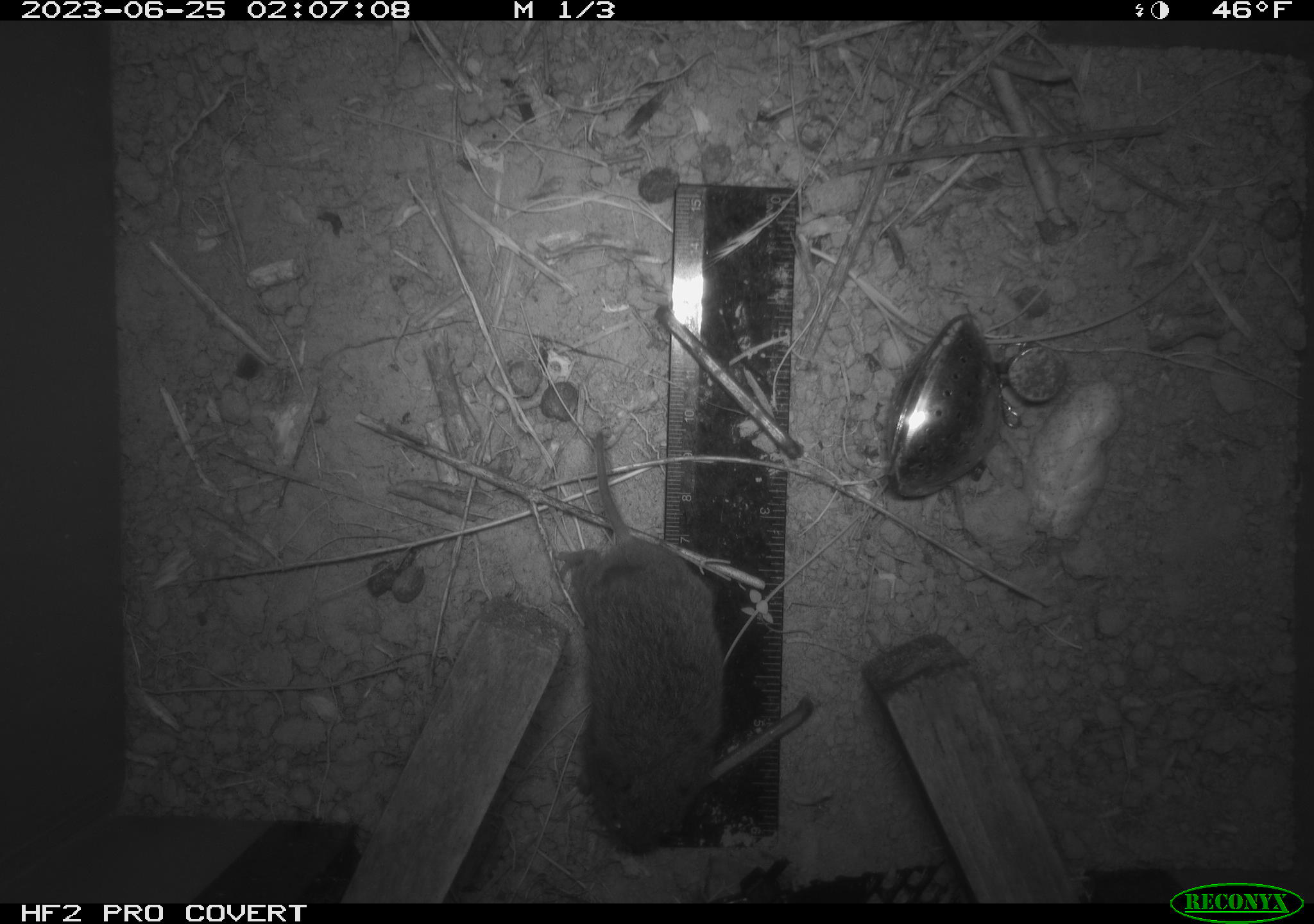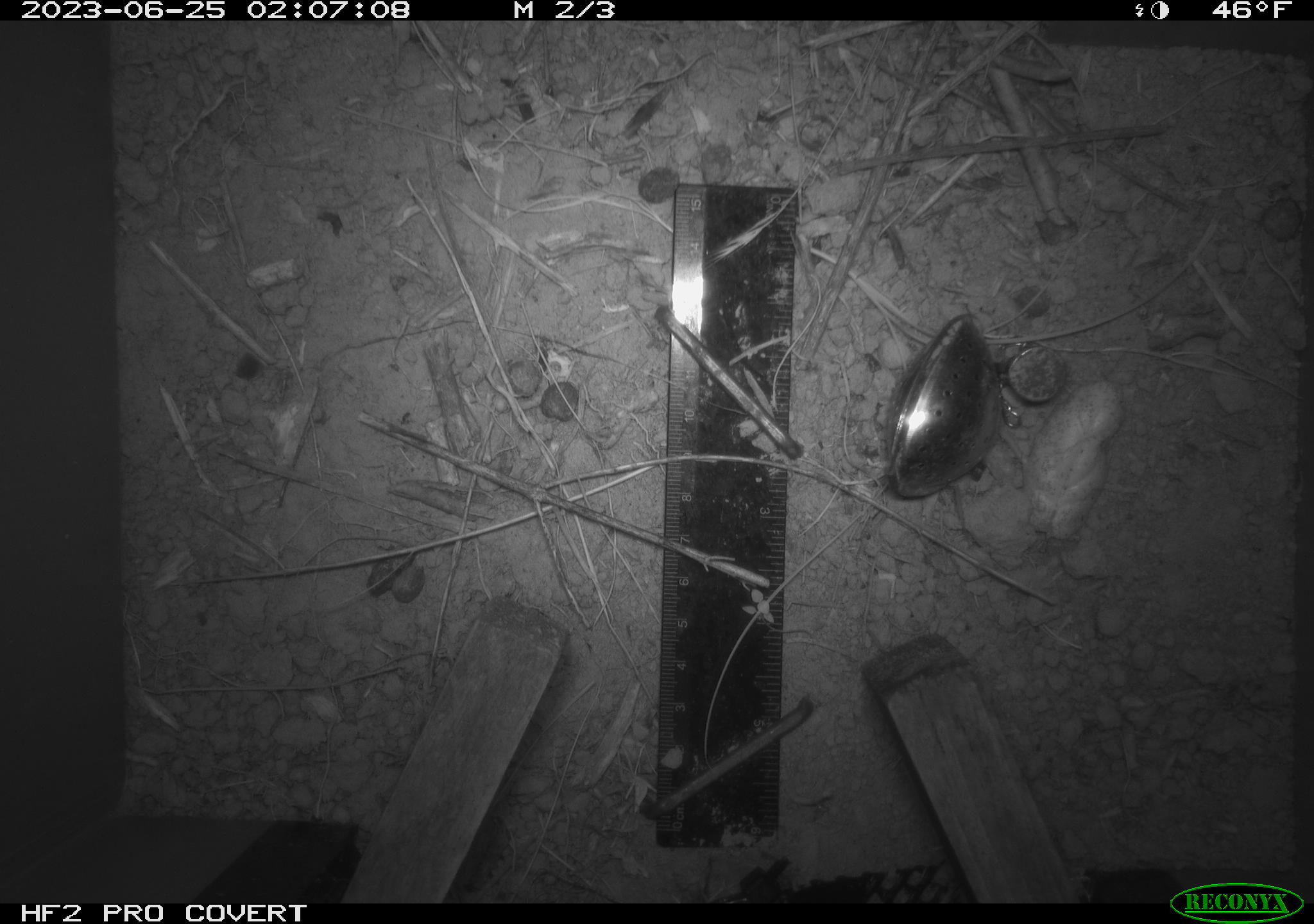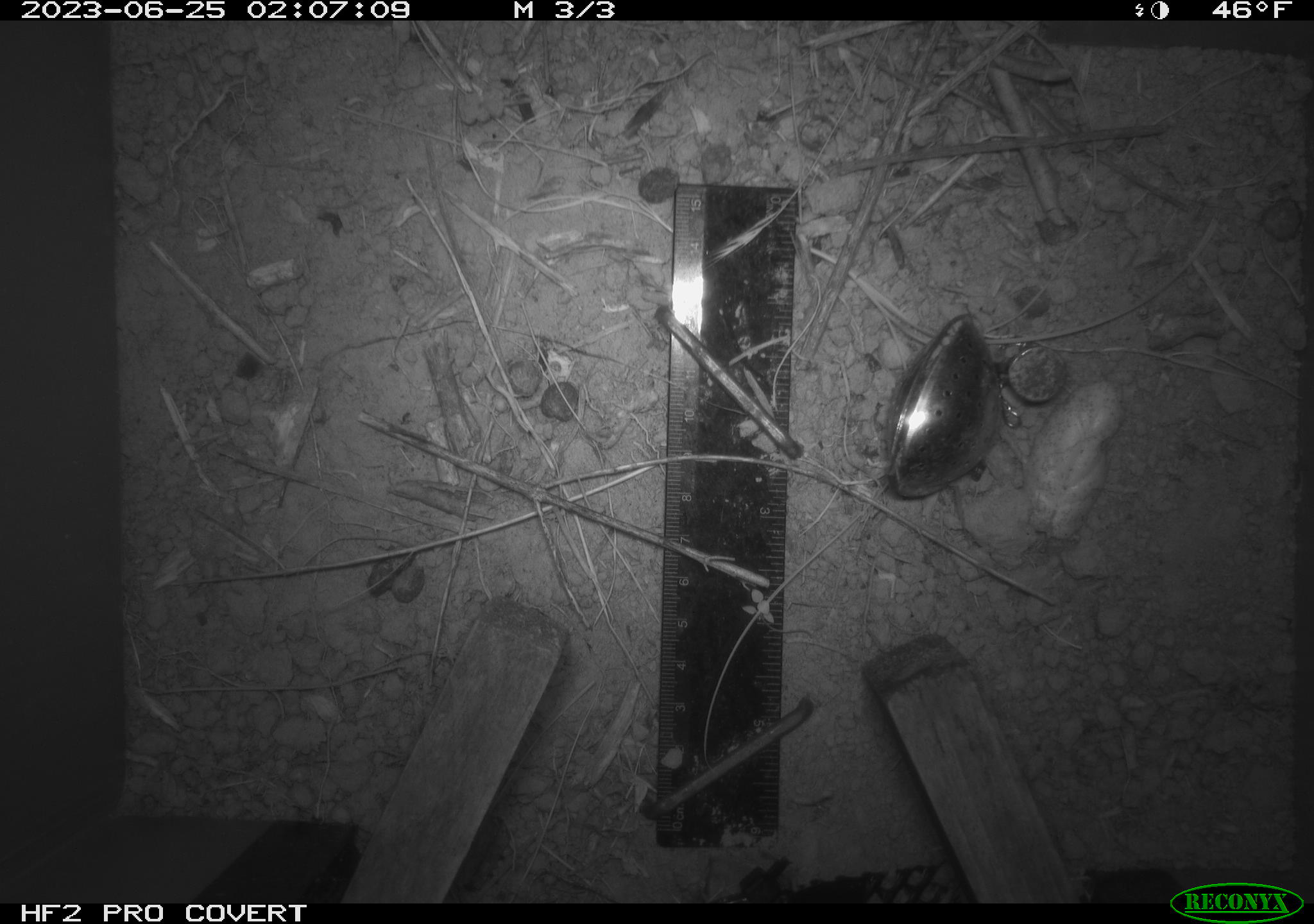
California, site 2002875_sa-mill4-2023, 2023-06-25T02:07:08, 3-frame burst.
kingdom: Animalia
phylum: Chordata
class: Mammalia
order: Rodentia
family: Cricetidae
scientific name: Arvicolinae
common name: voles, lemmings, and muskrats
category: arvicolinae subfamily